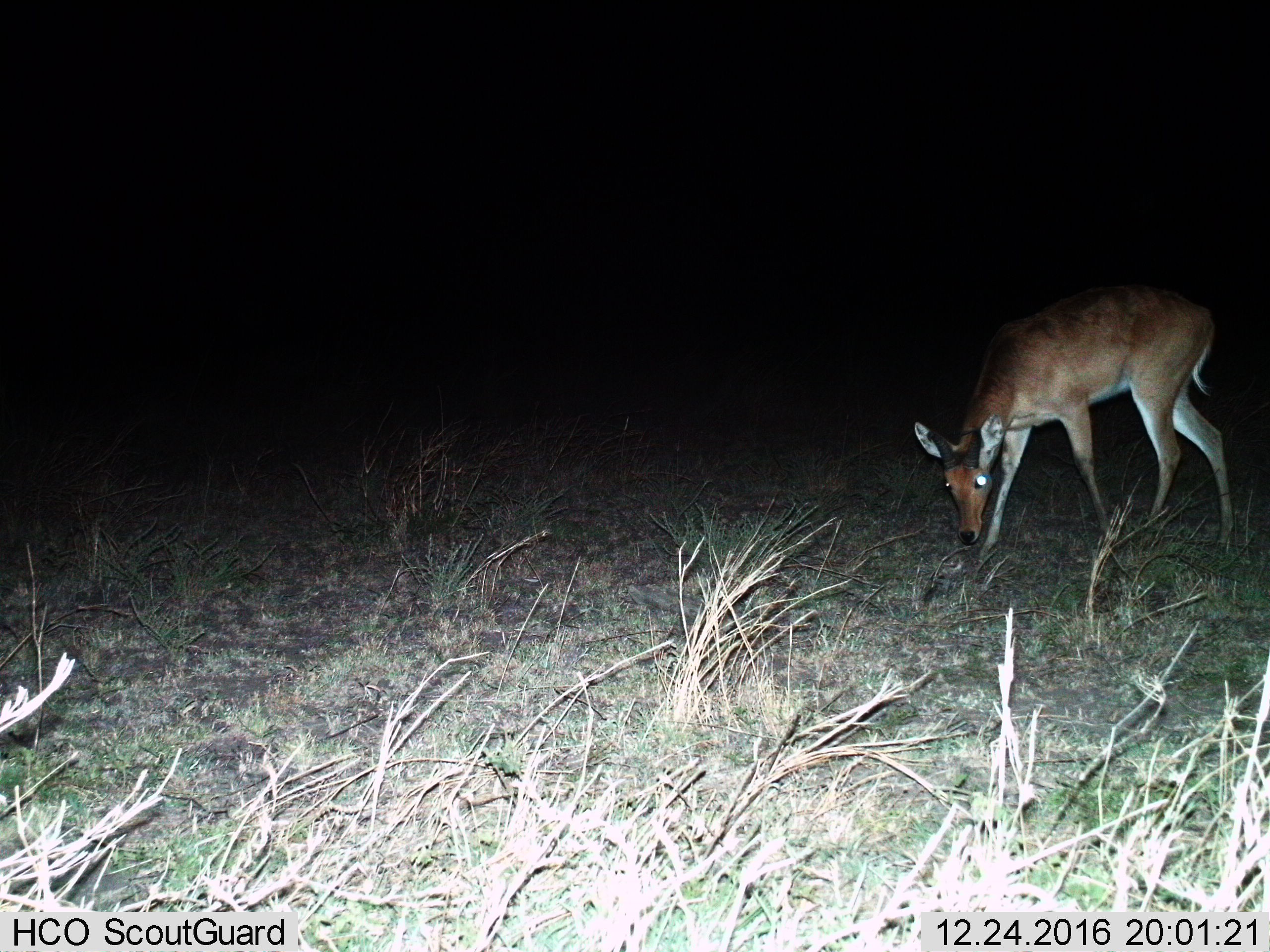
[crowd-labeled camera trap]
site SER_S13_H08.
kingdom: Animalia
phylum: Chordata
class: Mammalia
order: Artiodactyla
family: Bovidae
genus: Redunca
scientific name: Redunca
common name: reedbuck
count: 1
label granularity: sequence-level